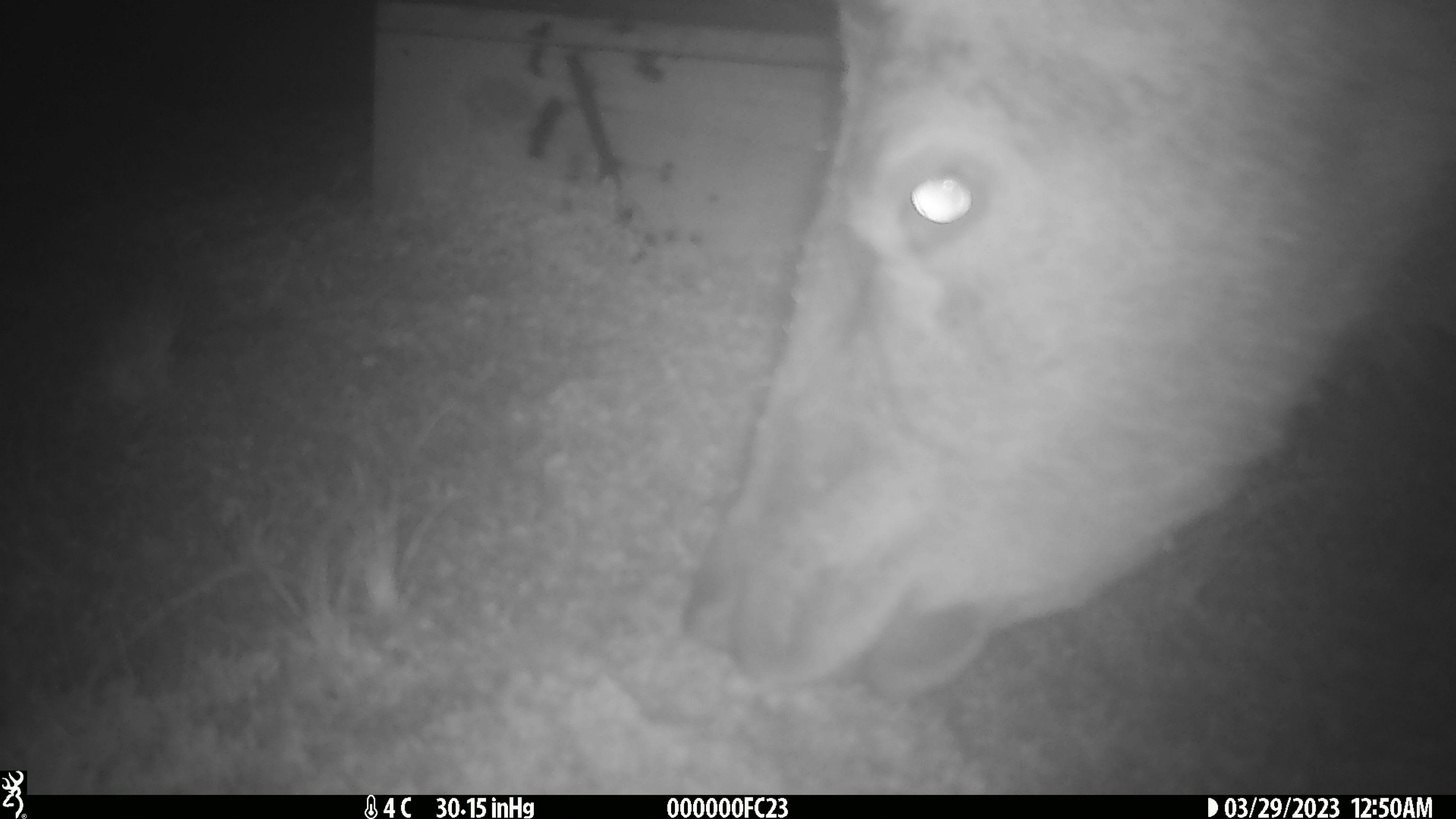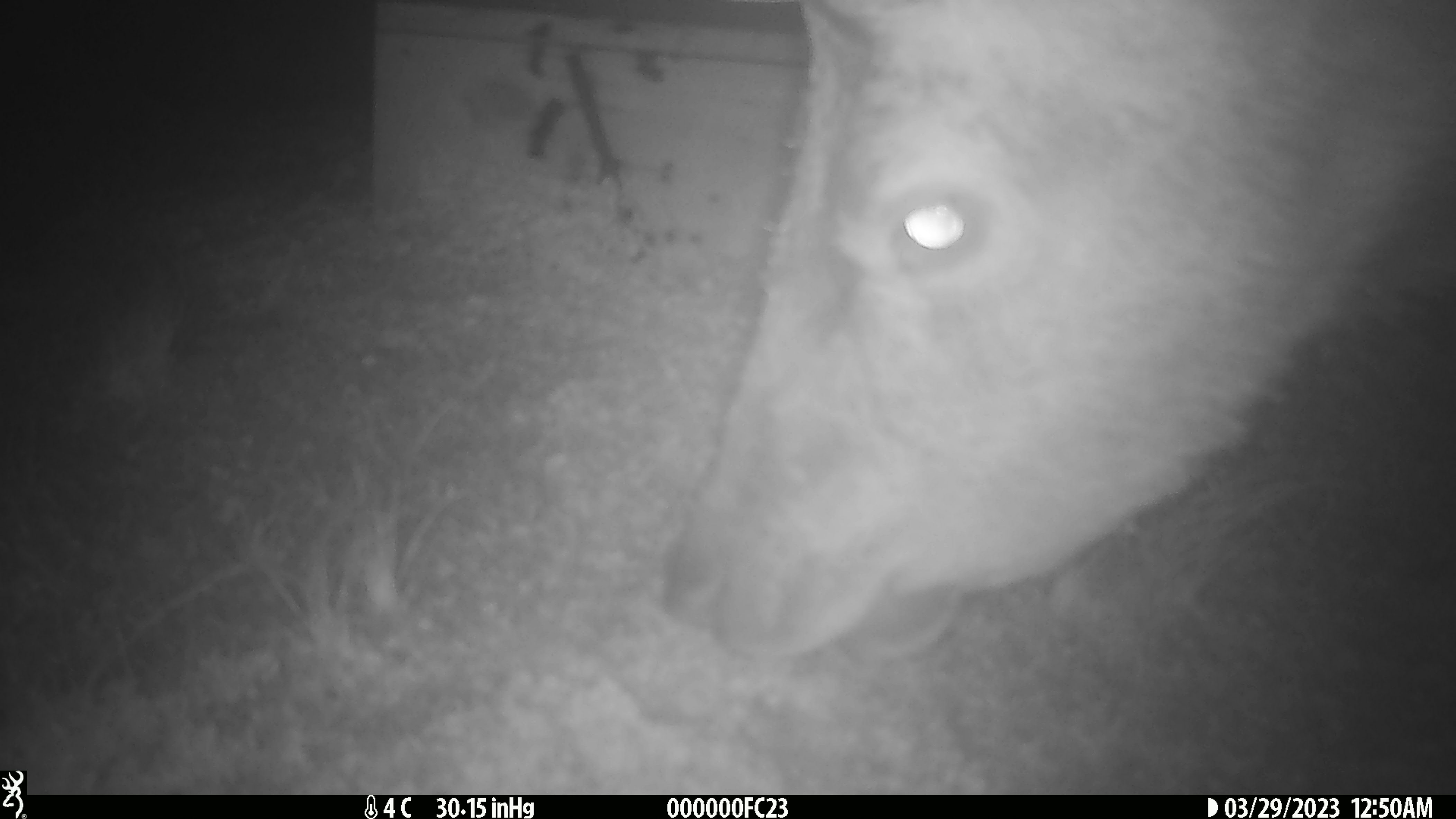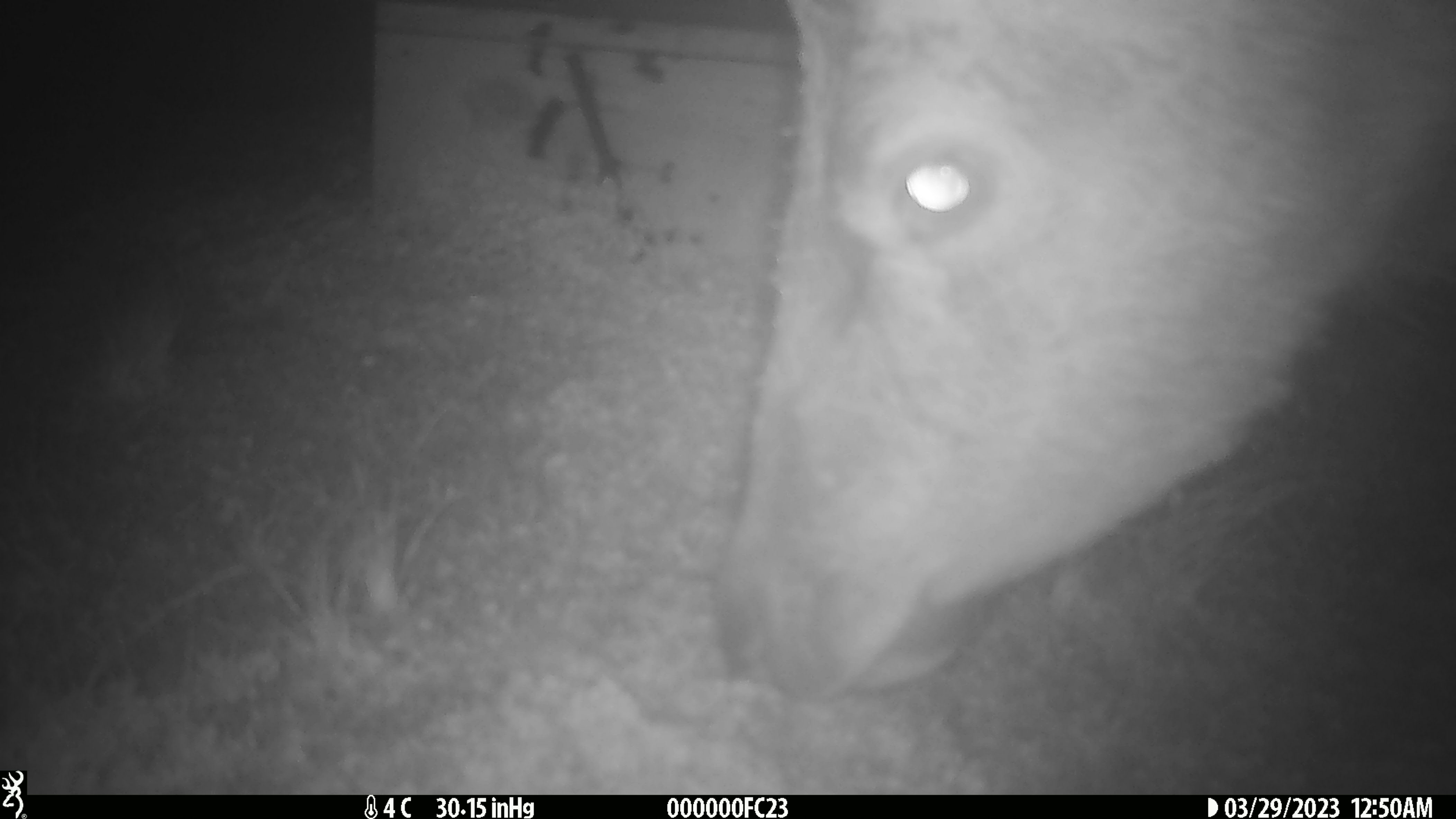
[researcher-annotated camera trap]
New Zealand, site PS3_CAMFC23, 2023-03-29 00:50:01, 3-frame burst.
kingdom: Animalia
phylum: Chordata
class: Mammalia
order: Artiodactyla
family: Cervidae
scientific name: Cervidae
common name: deer